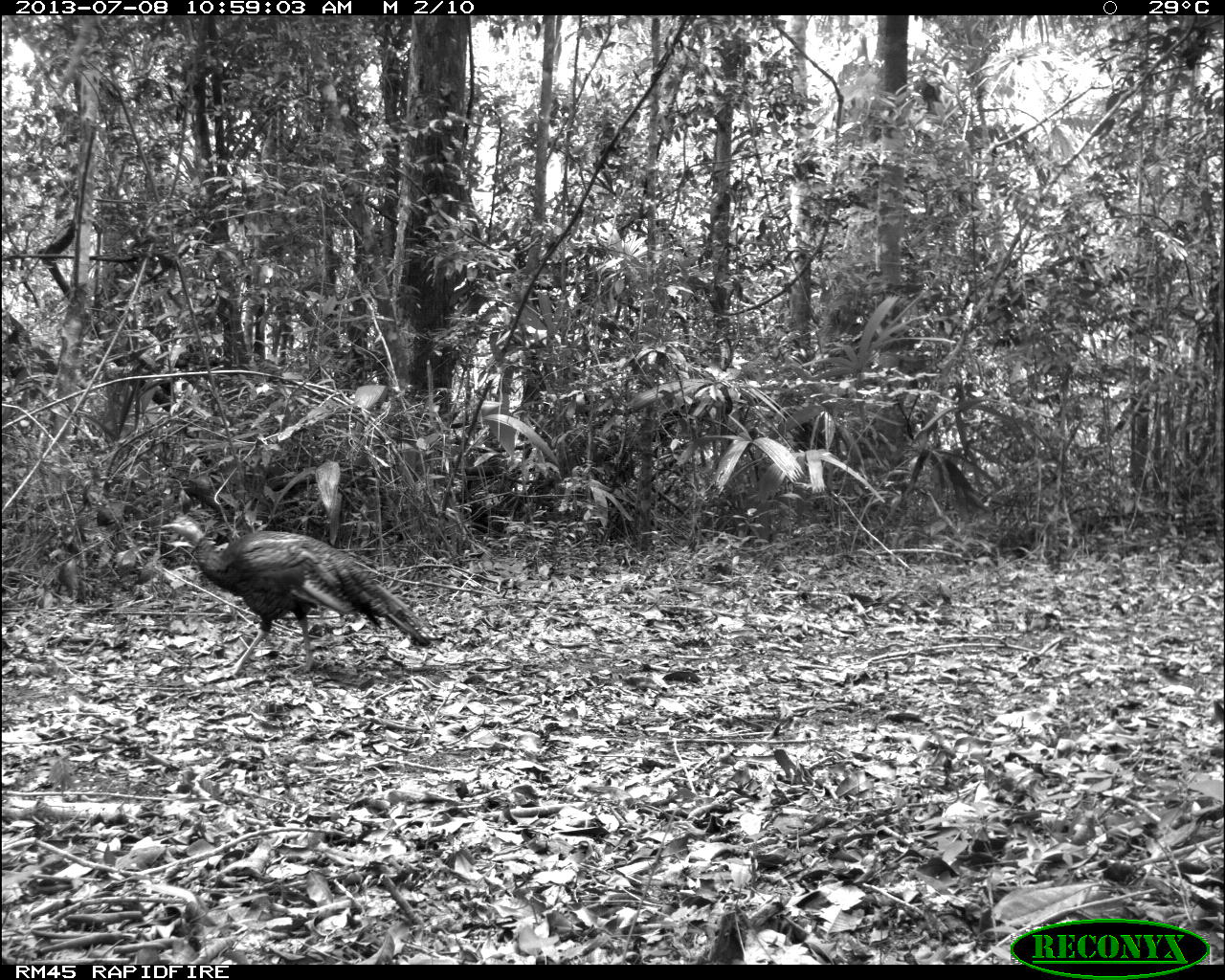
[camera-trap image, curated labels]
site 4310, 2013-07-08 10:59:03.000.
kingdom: Animalia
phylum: Chordata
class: Aves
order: Galliformes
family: Phasianidae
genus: Meleagris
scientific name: Meleagris ocellata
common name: ocellated turkey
Meleagris ocellata (ocellated turkey), count 1.